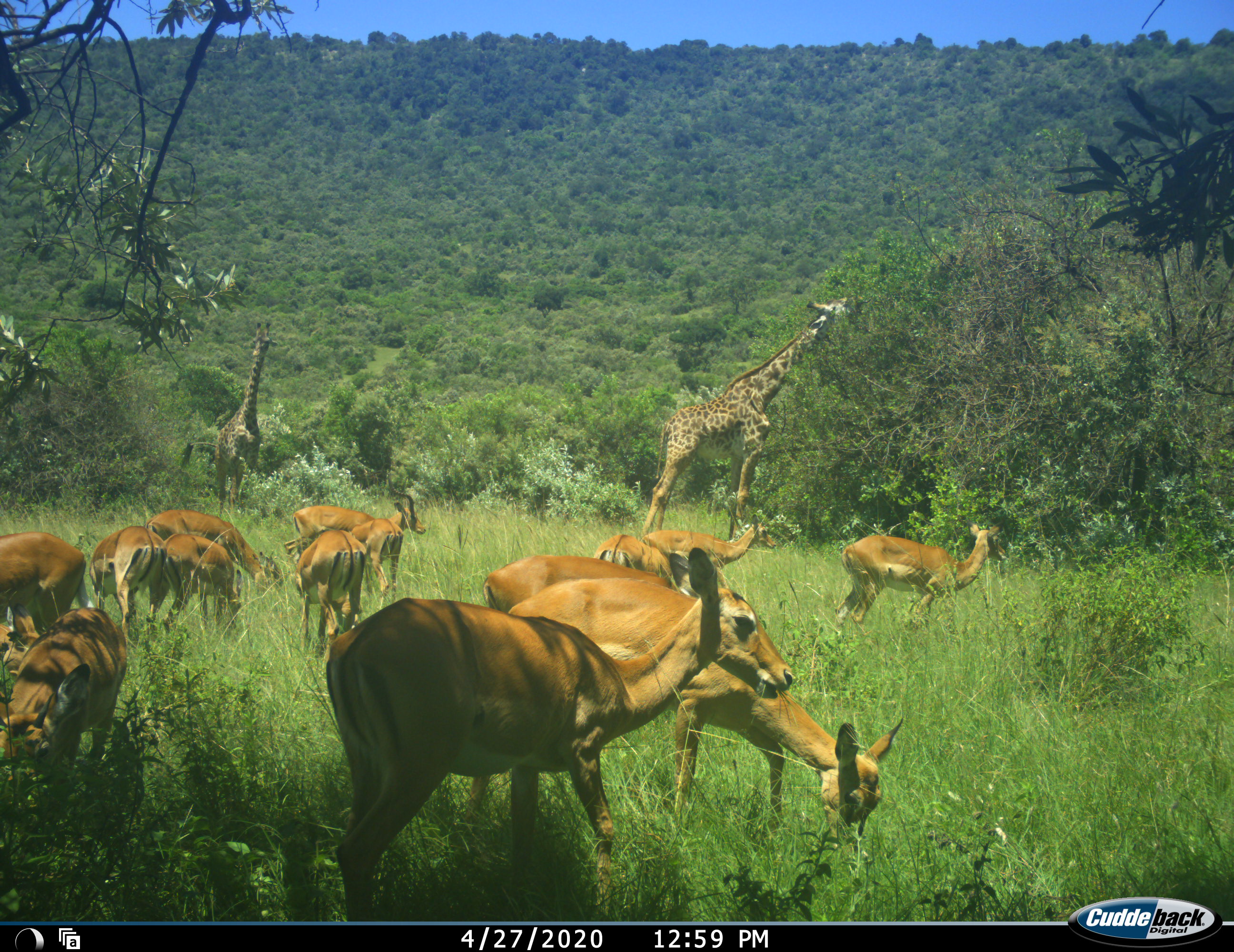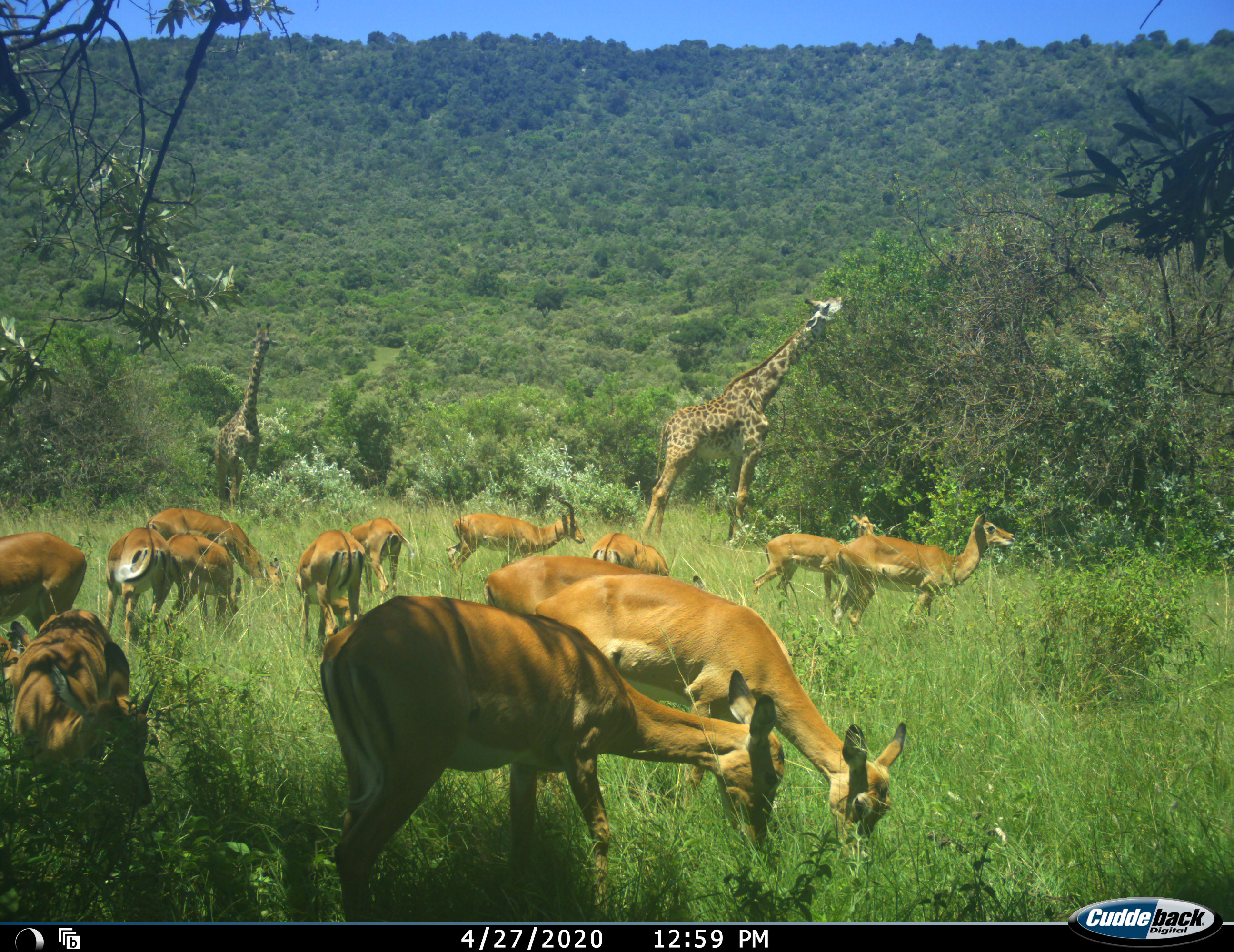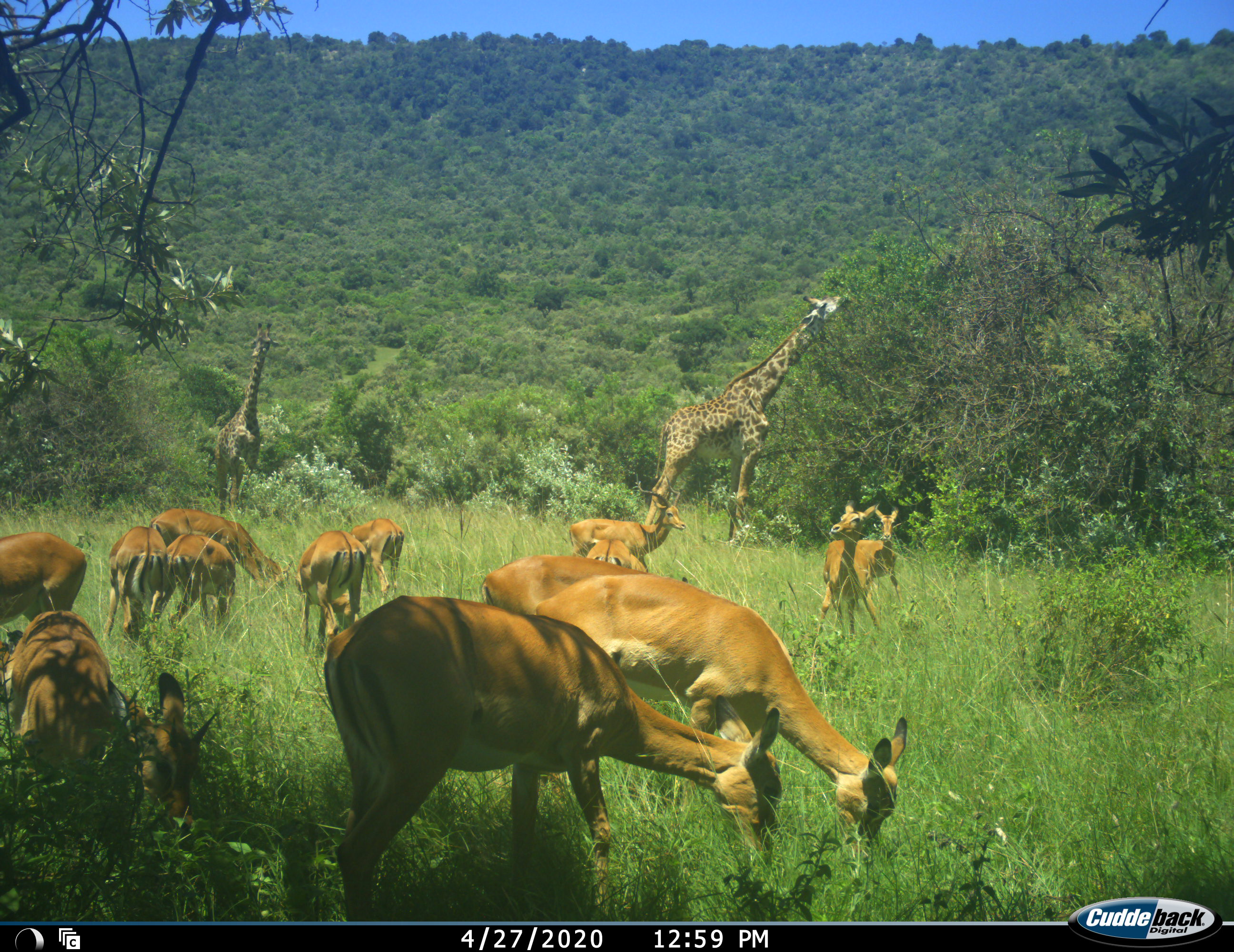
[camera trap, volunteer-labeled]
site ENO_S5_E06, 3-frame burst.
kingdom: Animalia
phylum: Chordata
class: Mammalia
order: Artiodactyla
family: Giraffidae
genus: Giraffa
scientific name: Giraffa camelopardalis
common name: giraffe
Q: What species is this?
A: Giraffe (Giraffa camelopardalis).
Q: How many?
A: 2.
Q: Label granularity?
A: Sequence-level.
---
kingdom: Animalia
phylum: Chordata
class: Mammalia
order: Artiodactyla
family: Bovidae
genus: Aepyceros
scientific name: Aepyceros melampus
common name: impala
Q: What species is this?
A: Impala (Aepyceros melampus).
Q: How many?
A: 11-50.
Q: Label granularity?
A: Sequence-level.